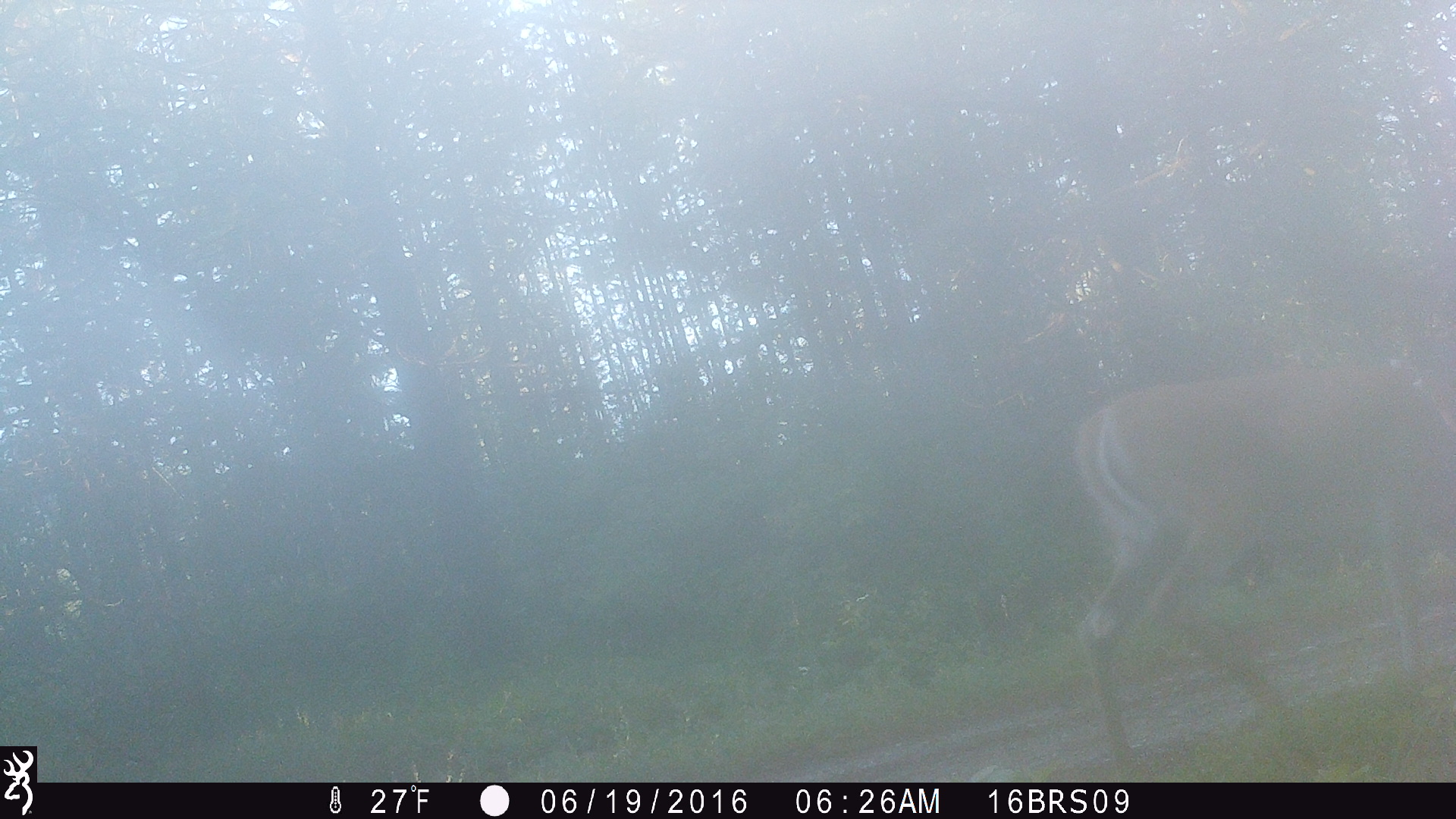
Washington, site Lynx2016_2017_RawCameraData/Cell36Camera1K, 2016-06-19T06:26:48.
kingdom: Animalia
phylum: Chordata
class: Mammalia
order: Artiodactyla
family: Cervidae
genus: Odocoileus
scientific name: Odocoileus virginianus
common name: white-tailed deer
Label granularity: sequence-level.